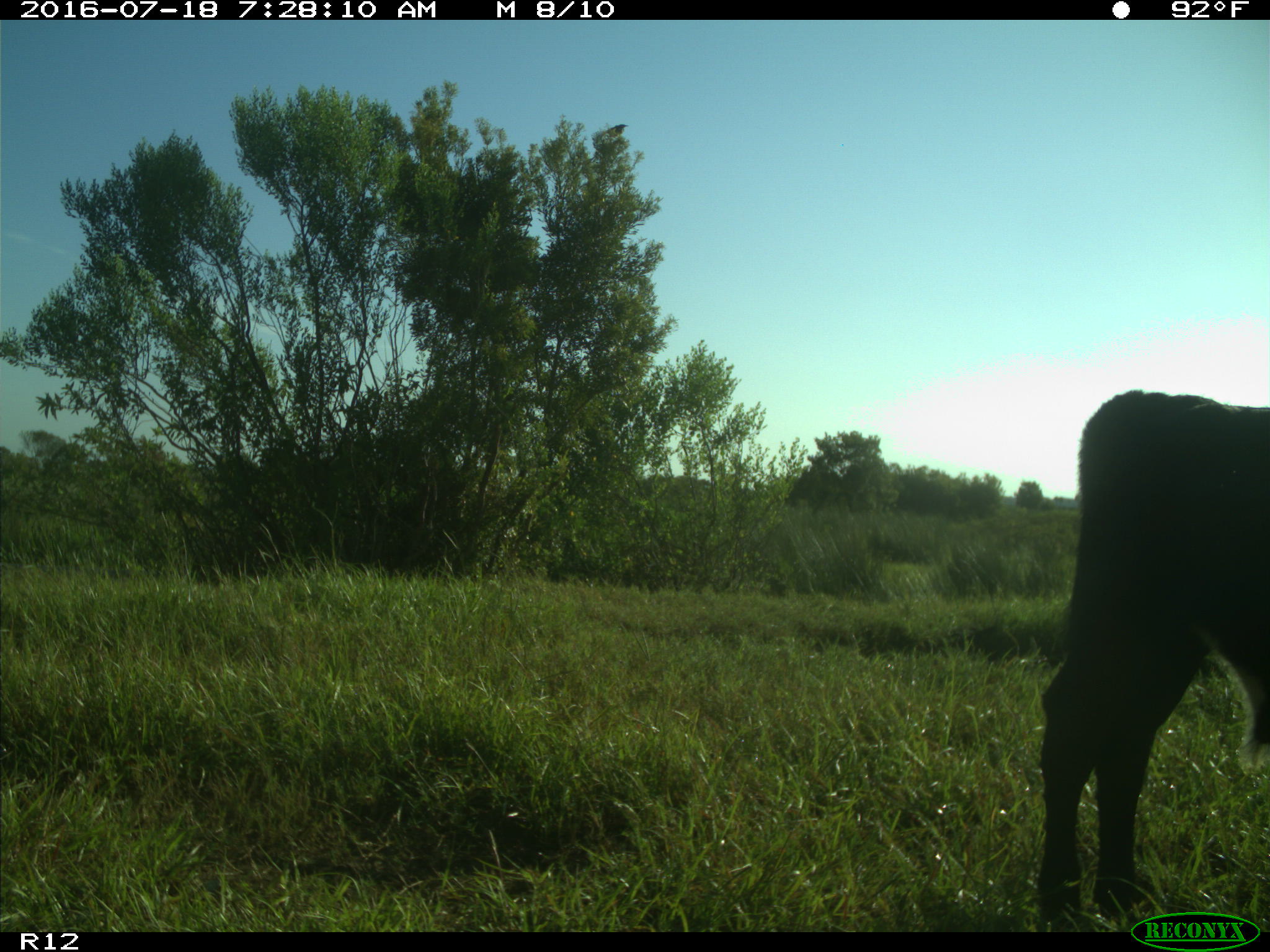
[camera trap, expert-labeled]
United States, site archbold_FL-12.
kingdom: Animalia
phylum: Chordata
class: Mammalia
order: Artiodactyla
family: Bovidae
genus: Bos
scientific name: Bos taurus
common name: domestic cow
Bos taurus (domestic cow).